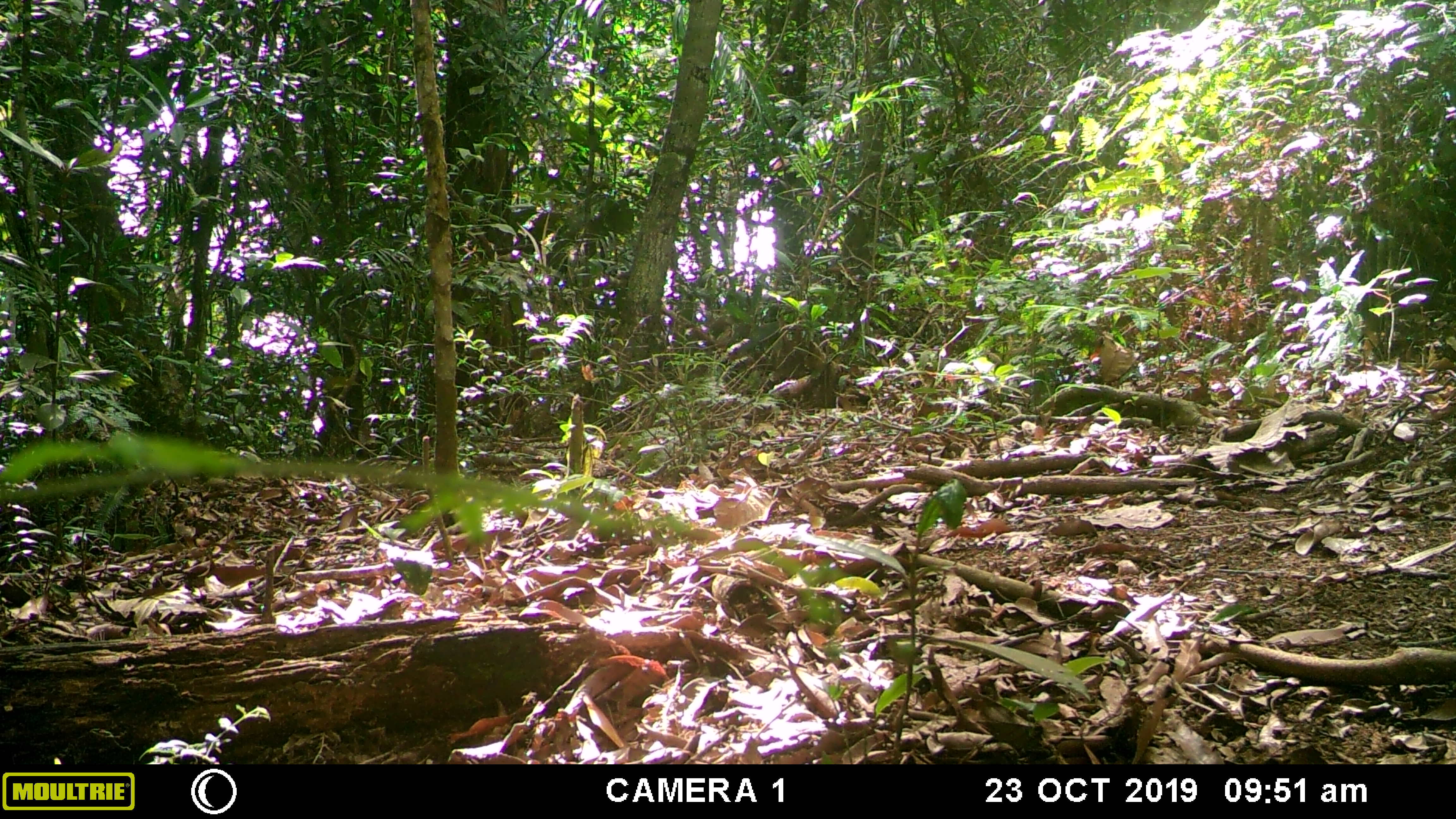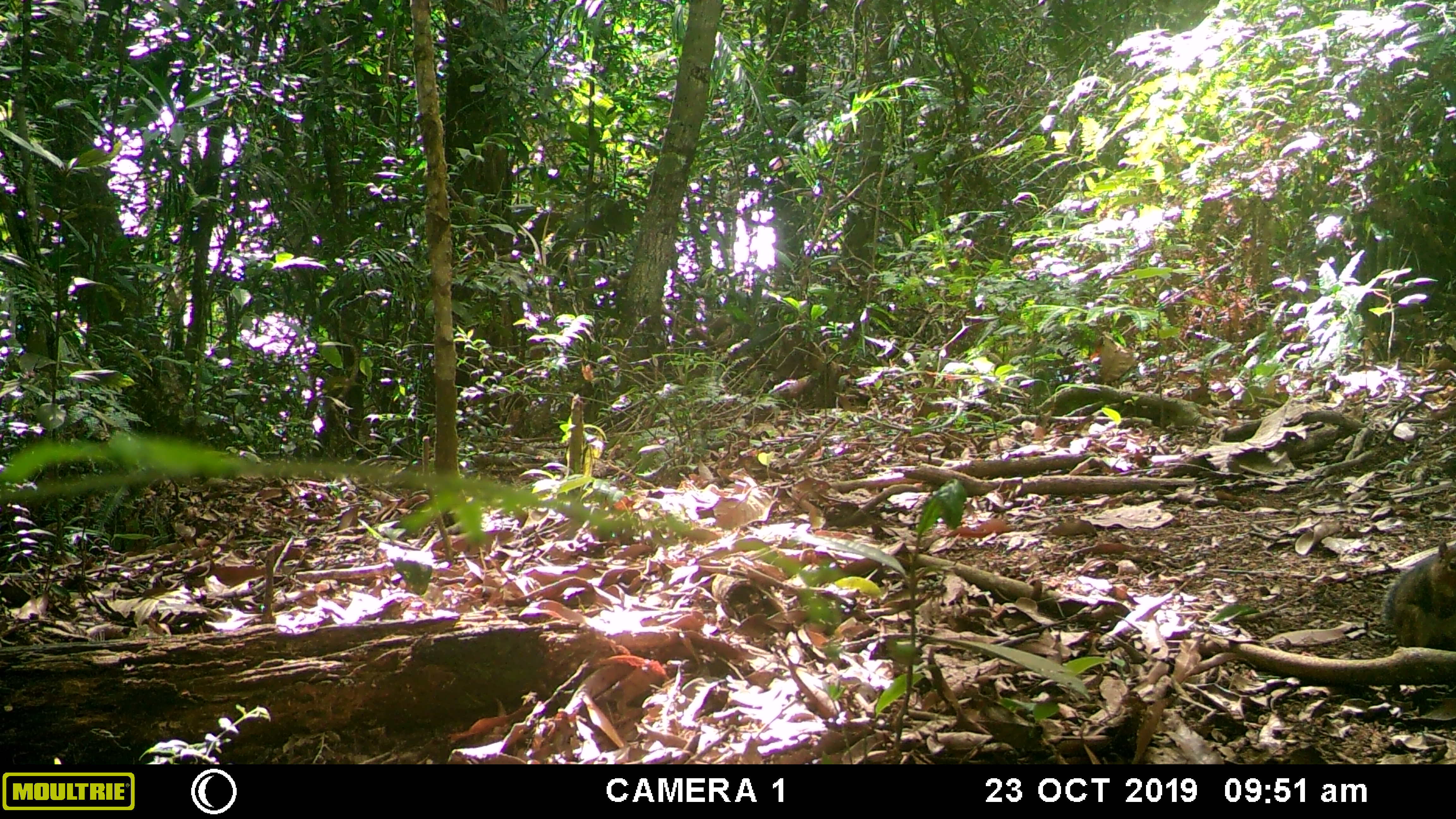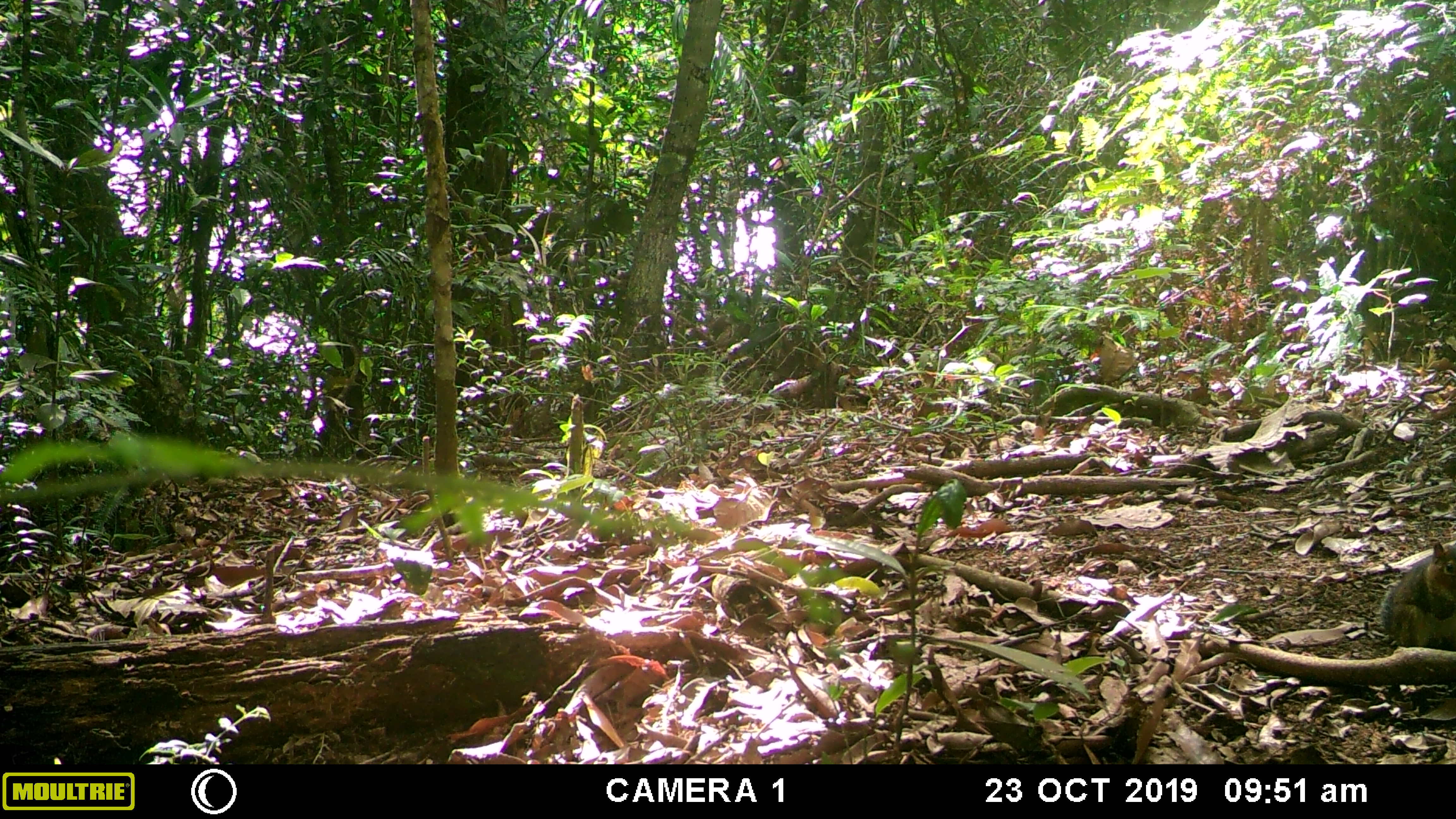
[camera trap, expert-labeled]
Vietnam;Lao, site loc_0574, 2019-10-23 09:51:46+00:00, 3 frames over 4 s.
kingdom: Animalia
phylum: Chordata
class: Mammalia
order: Rodentia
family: Sciuridae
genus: Dremomys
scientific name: Dremomys rufigenis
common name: red-cheeked squirrel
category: red cheeked squirrel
Red cheeked squirrel (red-cheeked squirrel) (Dremomys rufigenis). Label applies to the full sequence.